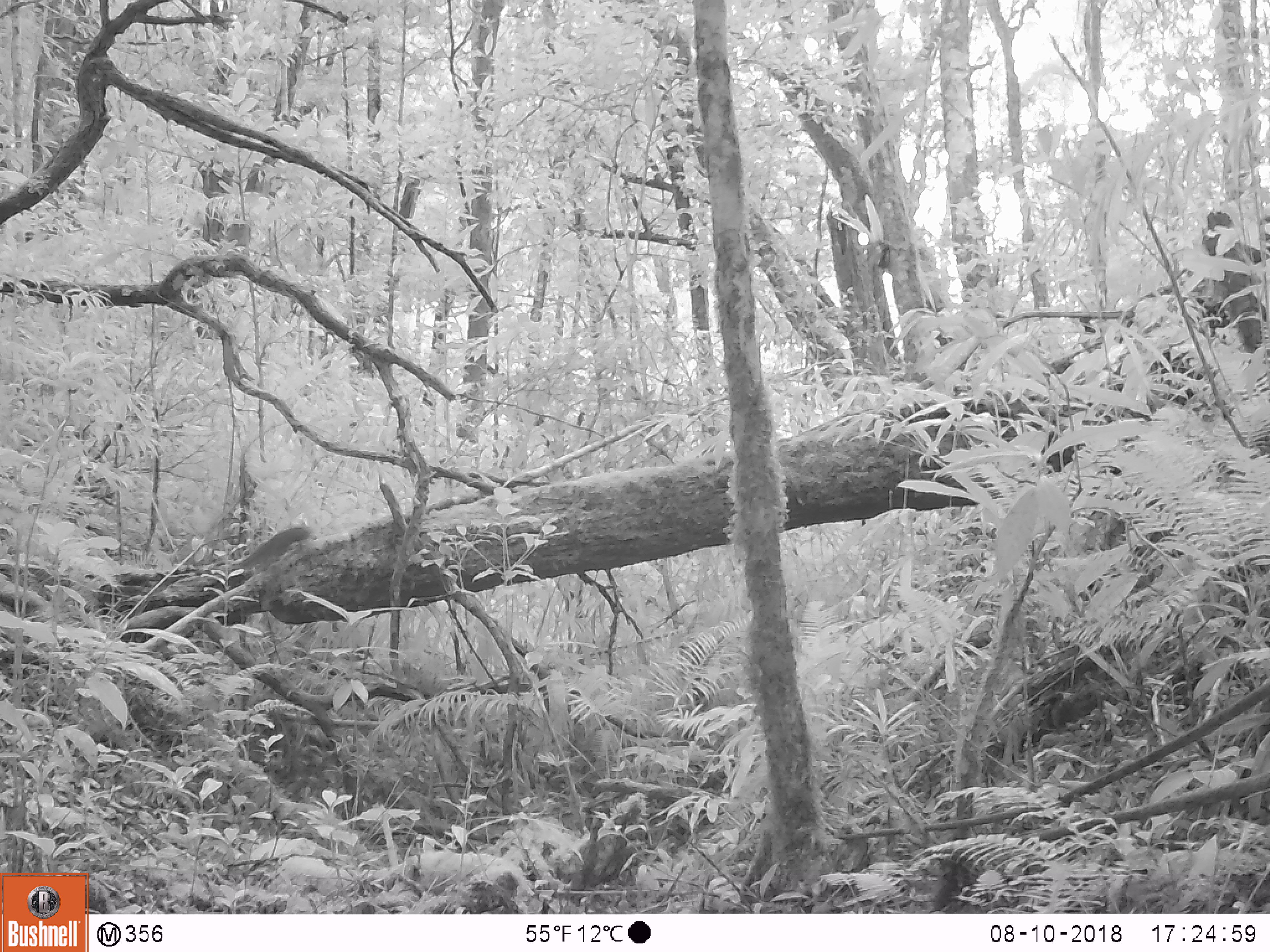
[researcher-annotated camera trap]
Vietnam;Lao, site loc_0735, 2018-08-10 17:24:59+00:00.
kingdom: Animalia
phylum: Chordata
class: Mammalia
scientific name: Mammalia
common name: mammal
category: unidentified small mammal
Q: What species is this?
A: Unidentified small mammal (mammal) (Mammalia).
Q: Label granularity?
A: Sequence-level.